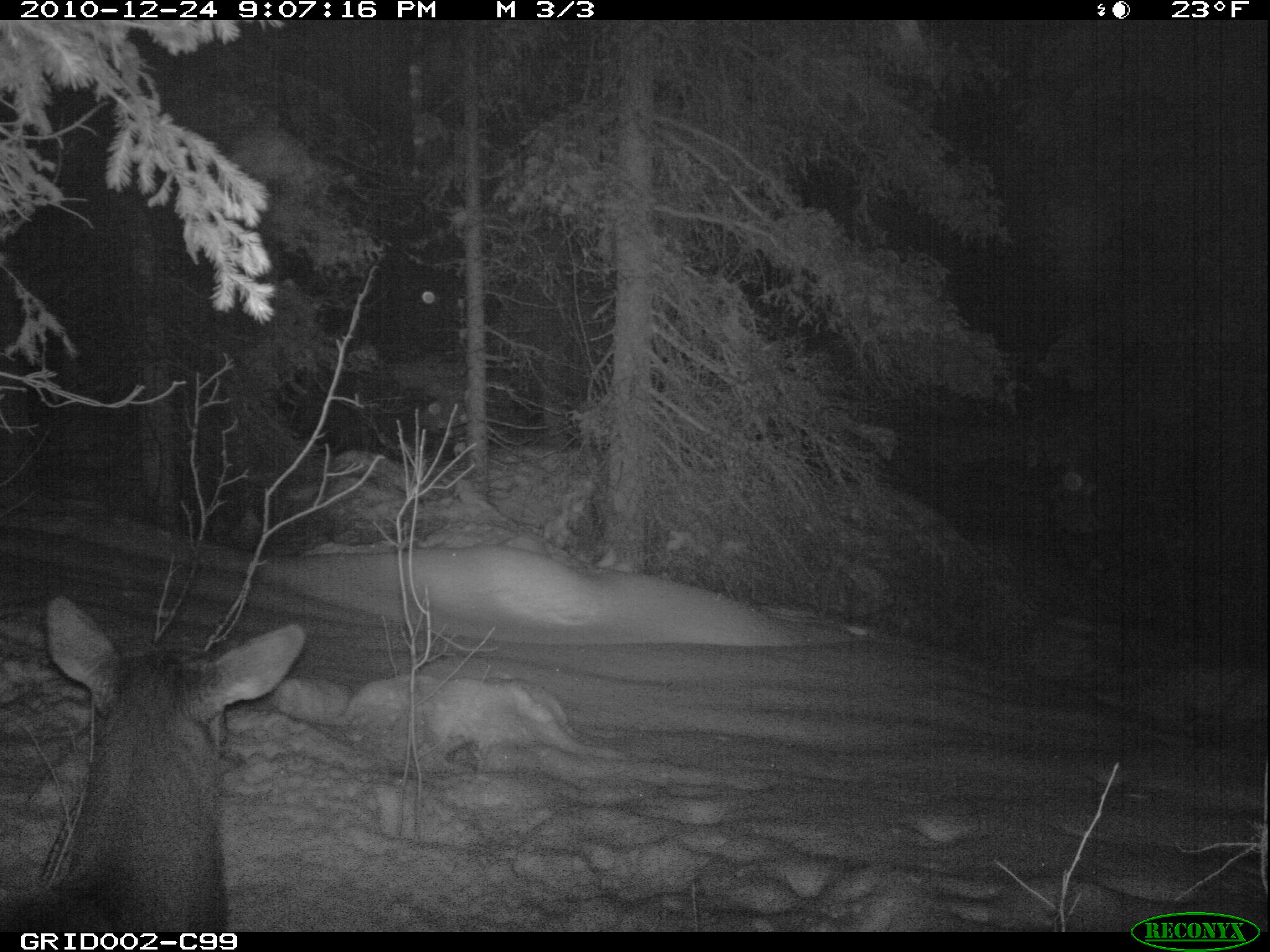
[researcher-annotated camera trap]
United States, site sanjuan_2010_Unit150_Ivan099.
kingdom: Animalia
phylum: Chordata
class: Mammalia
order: Artiodactyla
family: Cervidae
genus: Cervus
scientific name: Cervus elaphus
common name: red deer